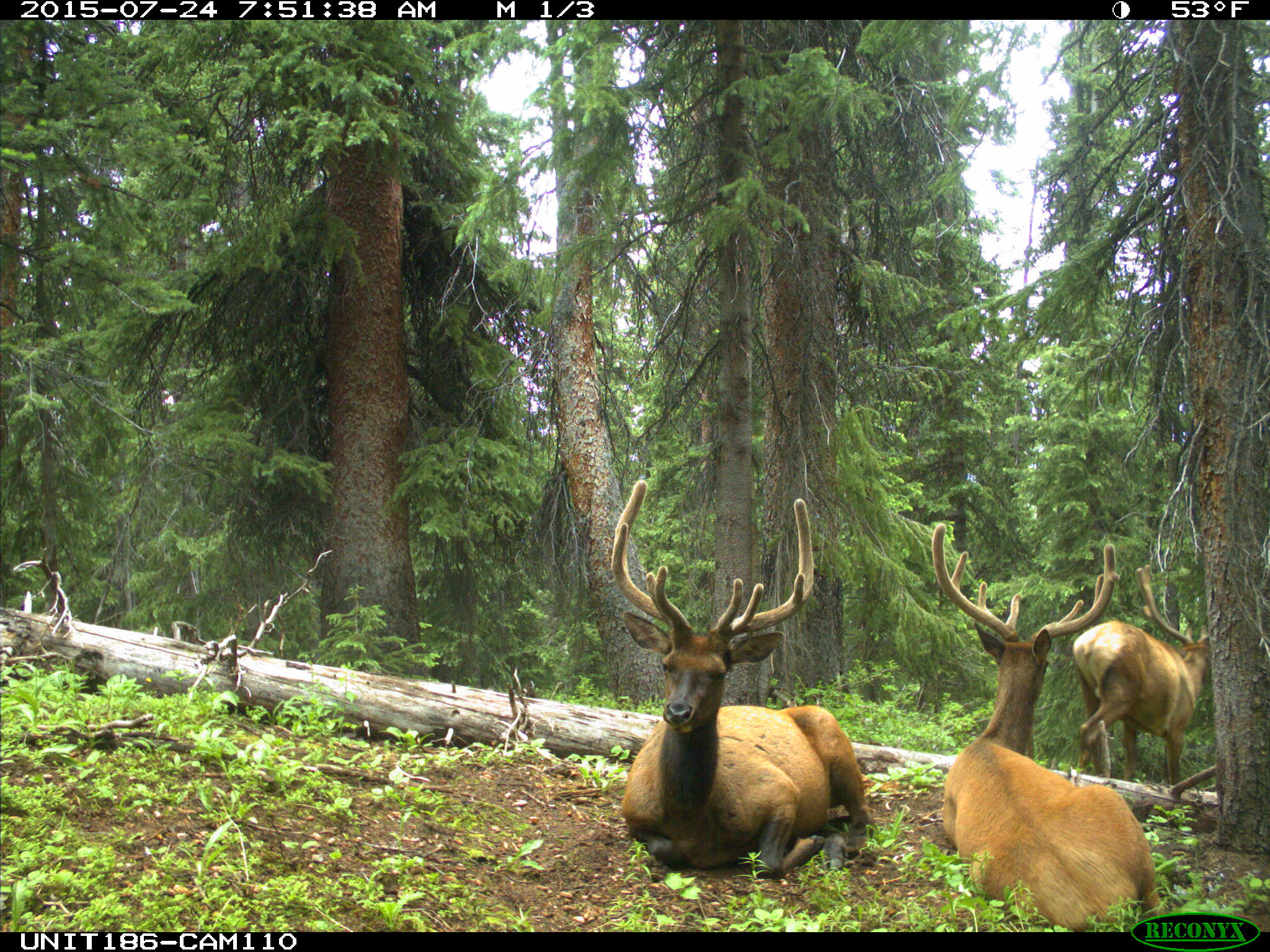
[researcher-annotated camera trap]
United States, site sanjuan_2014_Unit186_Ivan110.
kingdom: Animalia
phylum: Chordata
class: Mammalia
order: Artiodactyla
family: Cervidae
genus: Cervus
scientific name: Cervus elaphus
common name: red deer